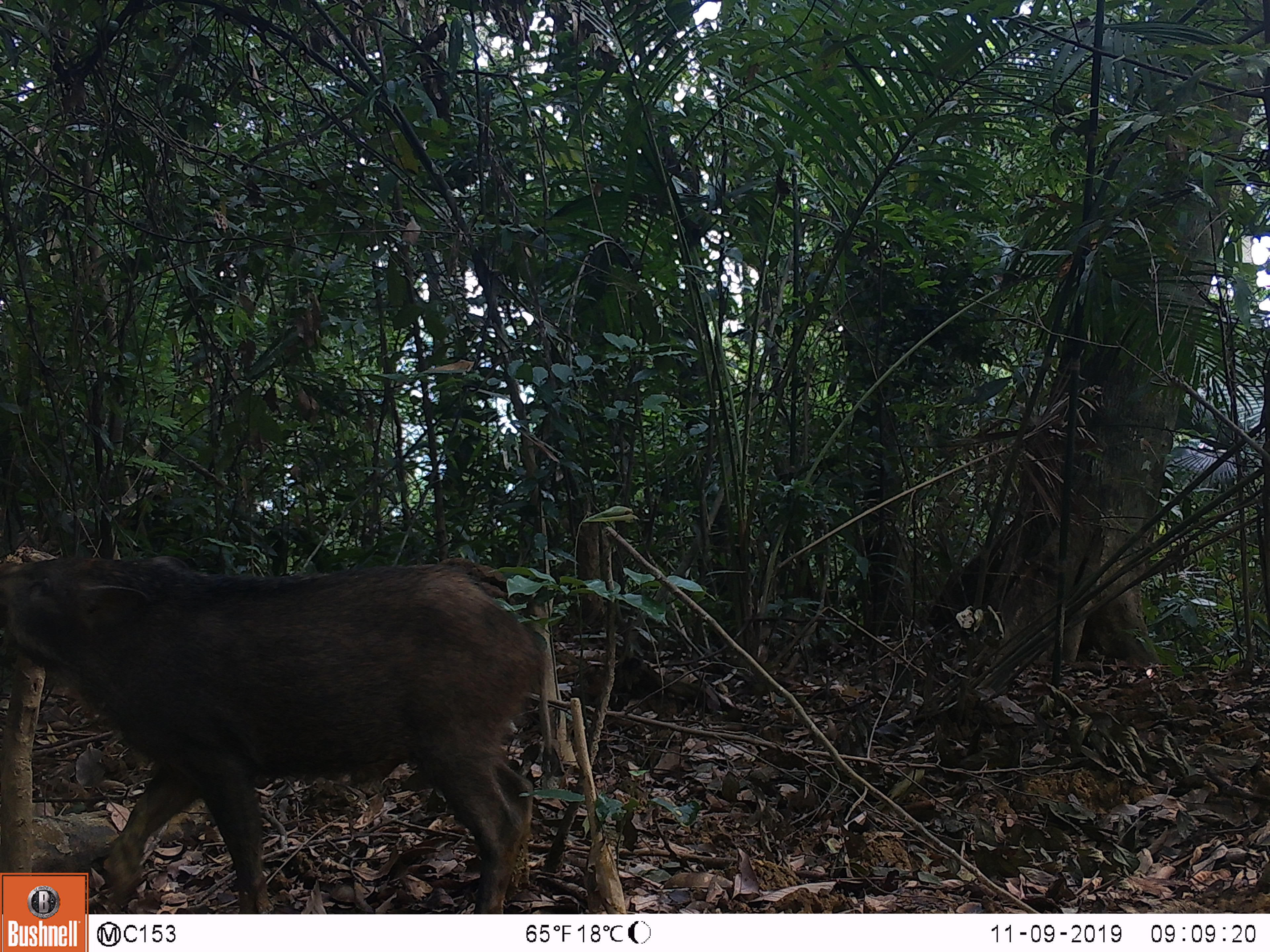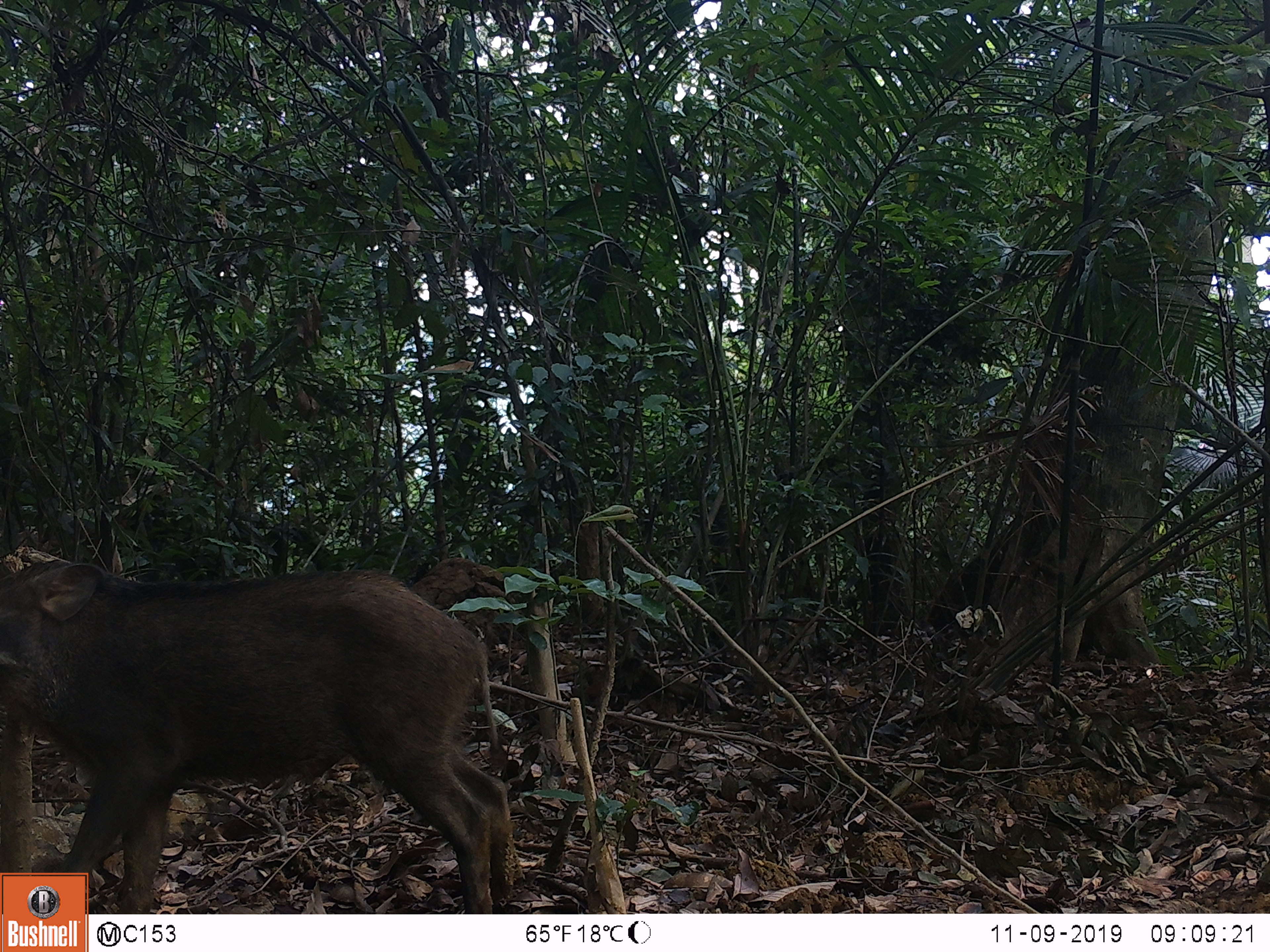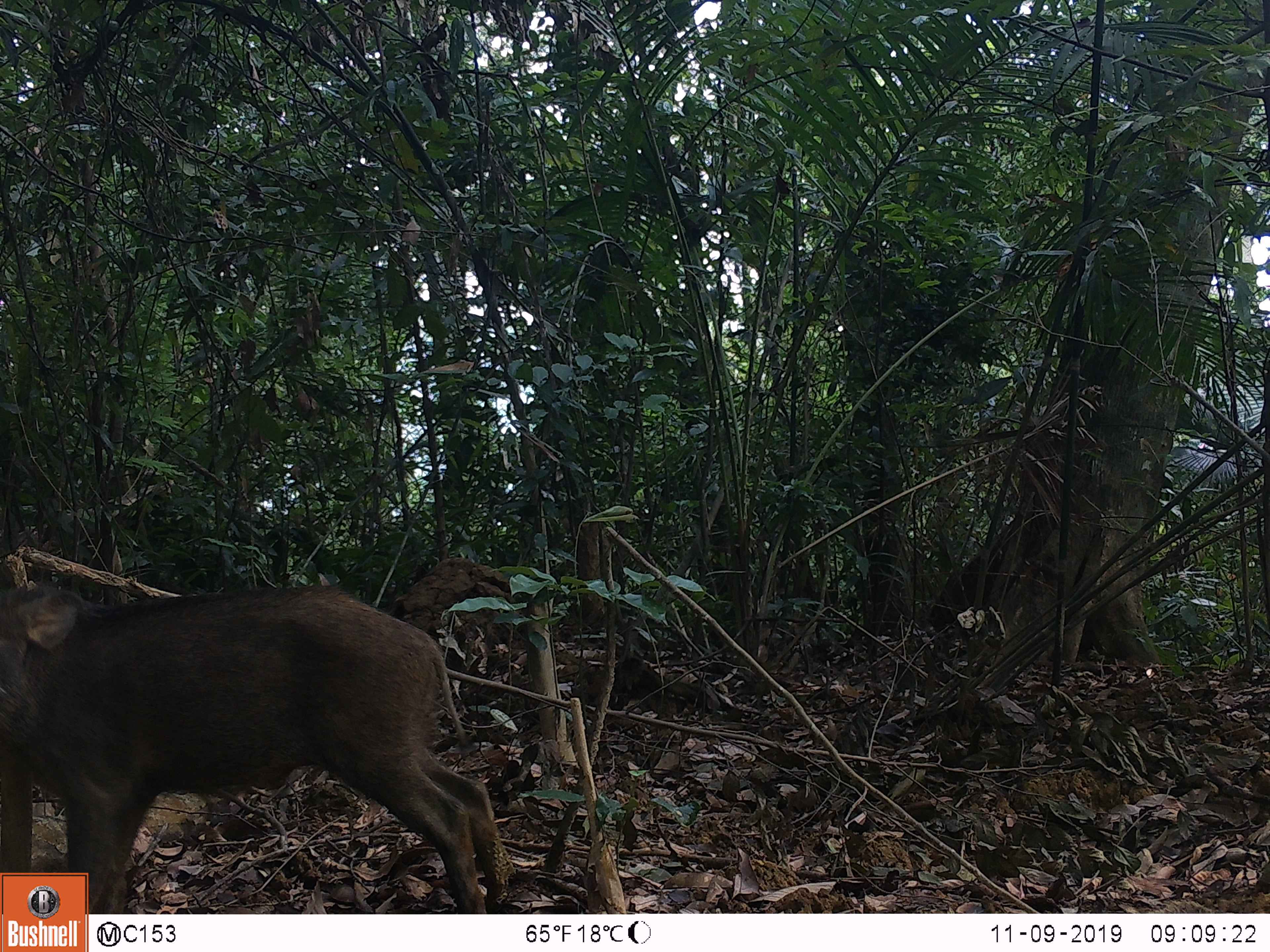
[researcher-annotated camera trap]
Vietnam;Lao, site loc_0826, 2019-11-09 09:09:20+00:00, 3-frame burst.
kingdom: Animalia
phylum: Chordata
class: Mammalia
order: Artiodactyla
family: Suidae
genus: Sus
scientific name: Sus scrofa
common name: eurasian wild pig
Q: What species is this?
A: Eurasian wild pig (Sus scrofa).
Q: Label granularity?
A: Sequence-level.